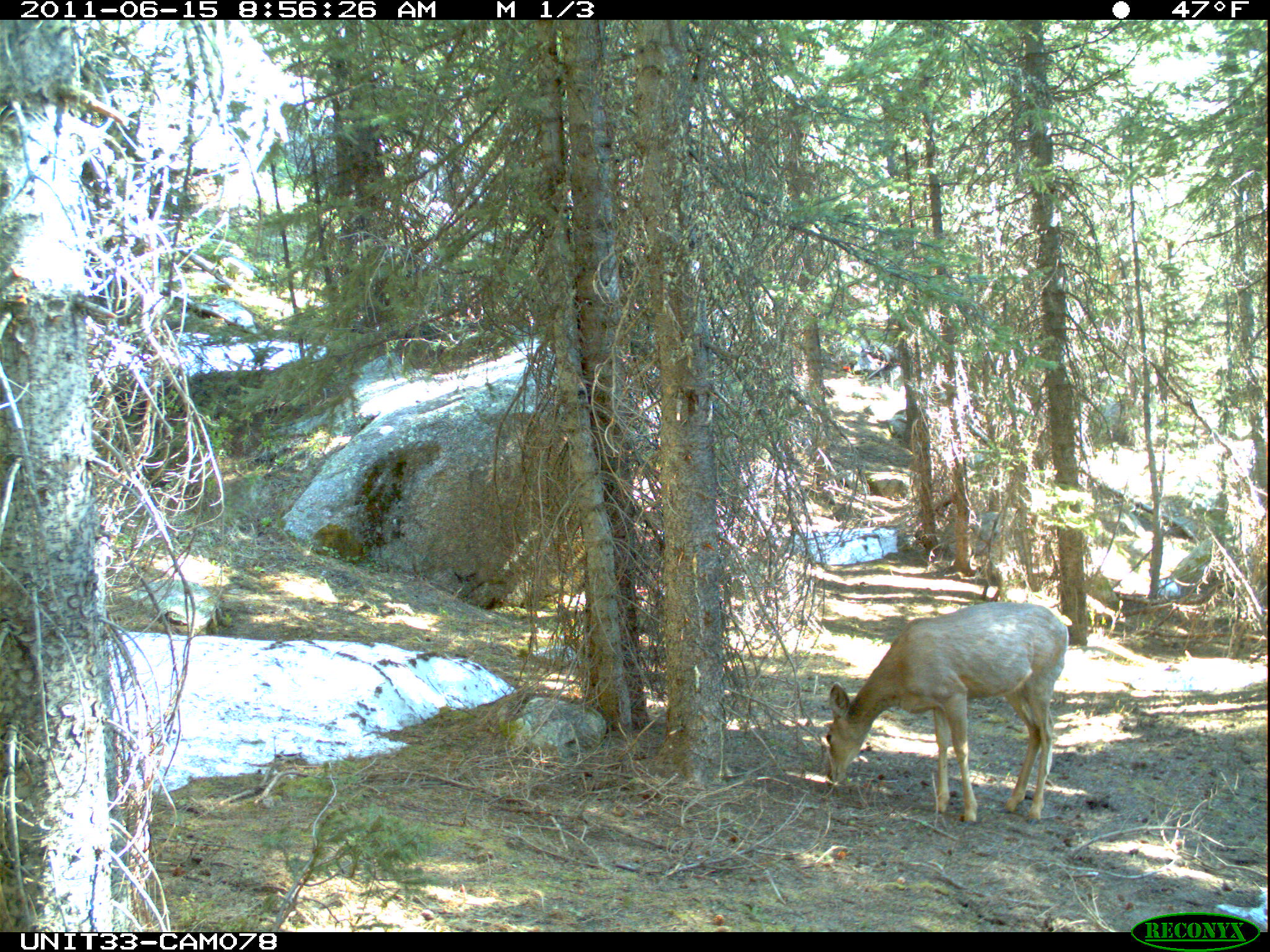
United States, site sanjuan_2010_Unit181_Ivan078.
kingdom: Animalia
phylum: Chordata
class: Mammalia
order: Artiodactyla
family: Cervidae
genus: Odocoileus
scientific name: Odocoileus hemionus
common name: mule deer